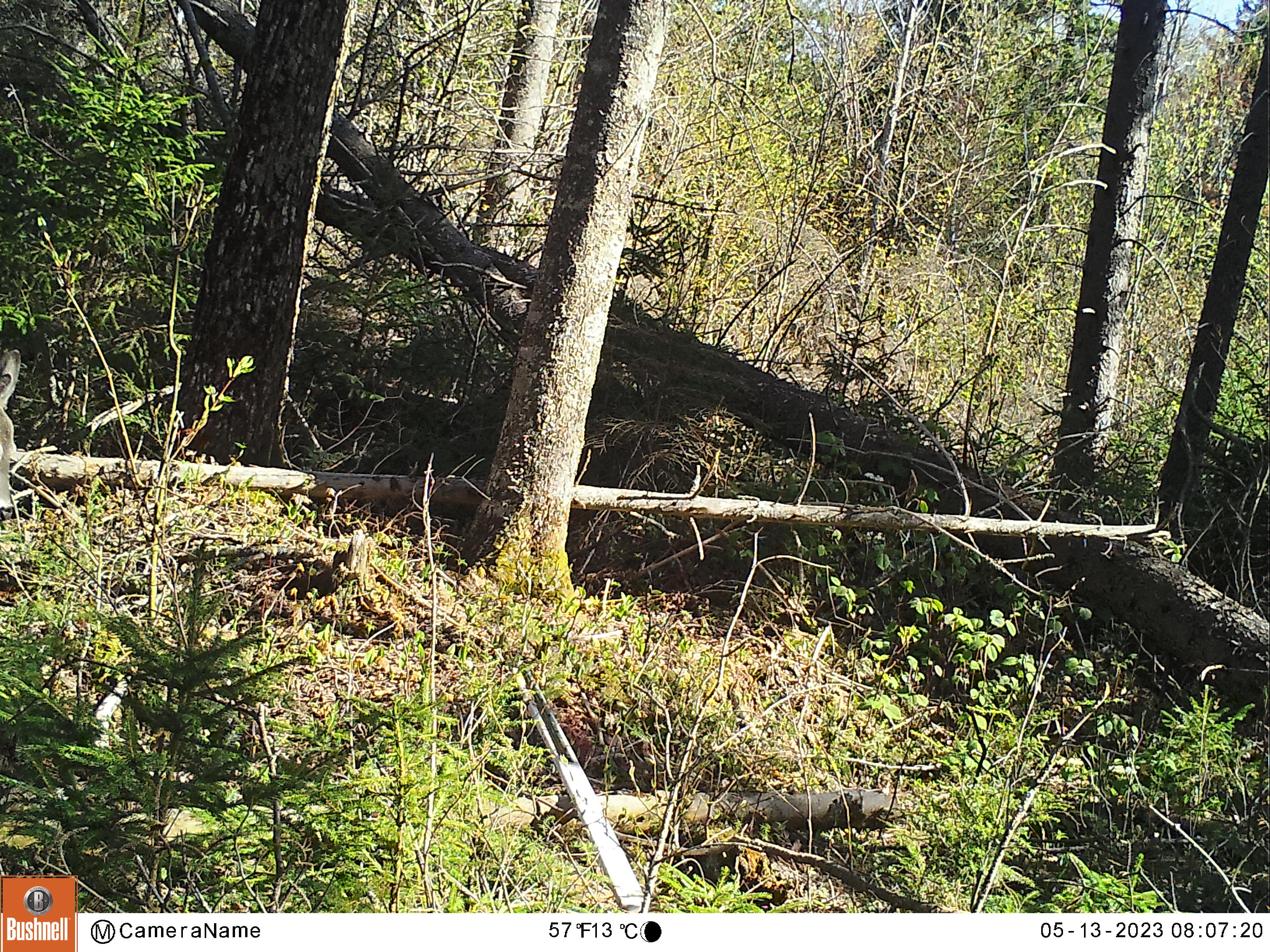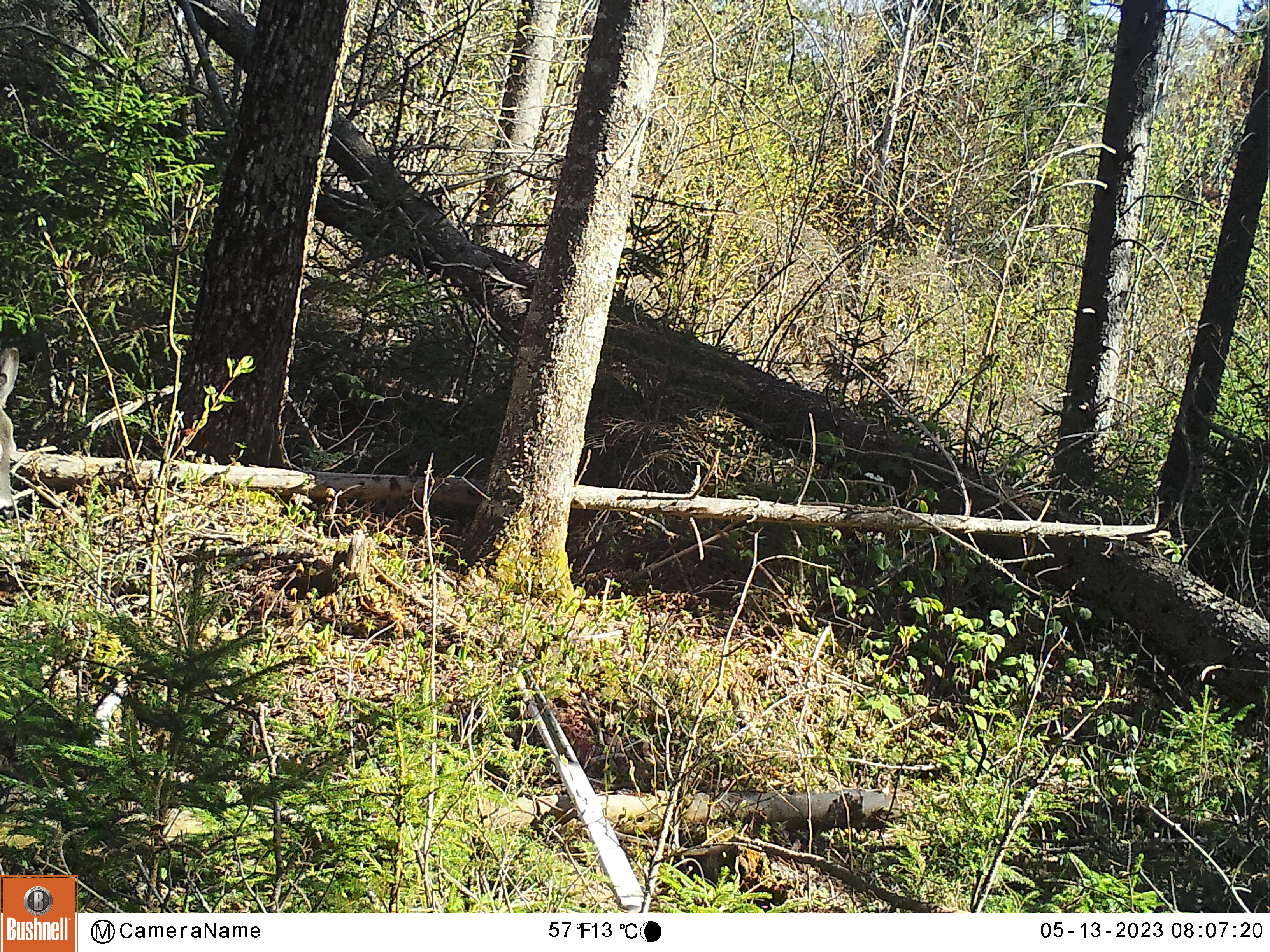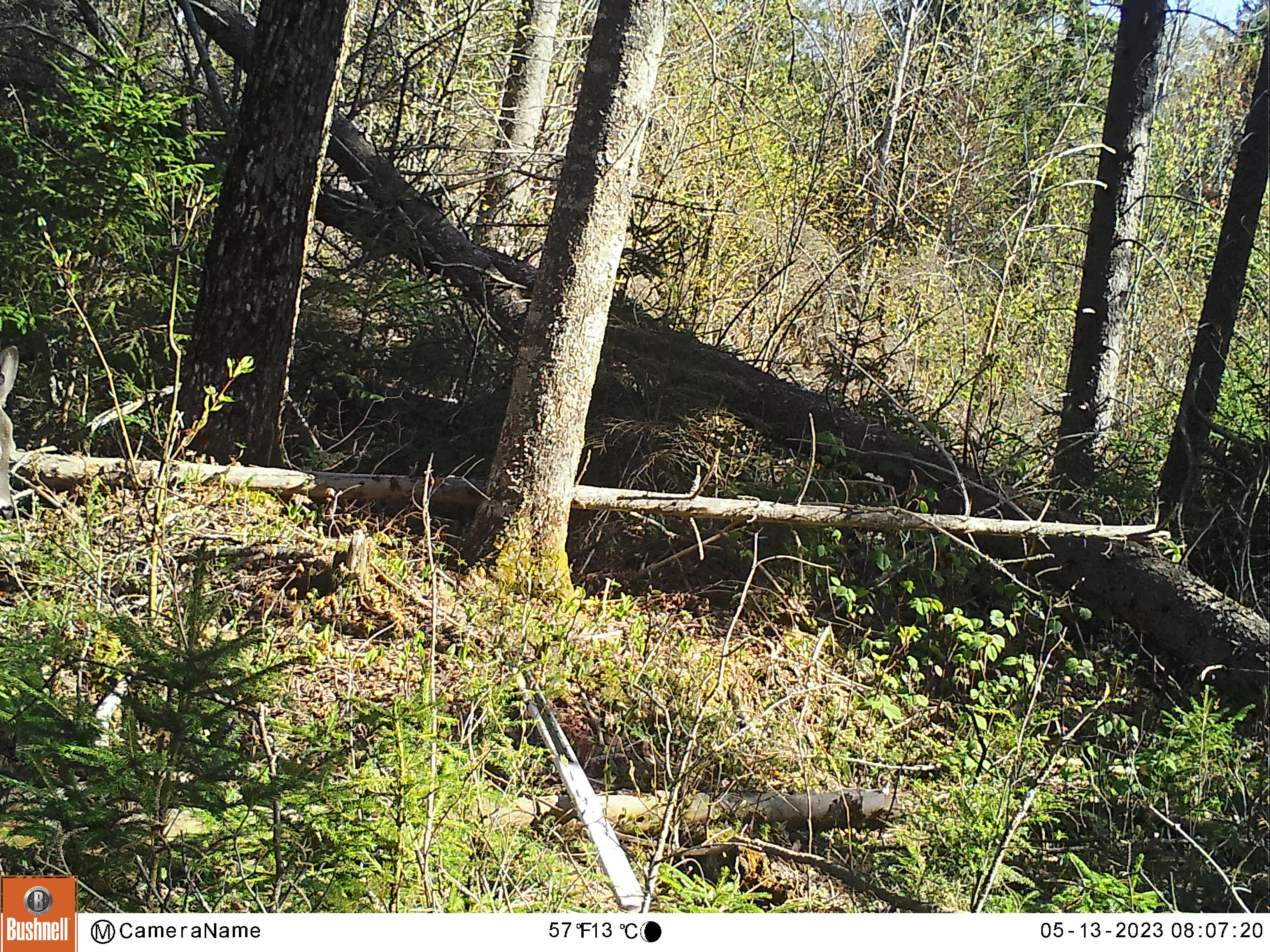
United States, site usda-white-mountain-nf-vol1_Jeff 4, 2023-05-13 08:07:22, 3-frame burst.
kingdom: Animalia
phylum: Chordata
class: Mammalia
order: Artiodactyla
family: Cervidae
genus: Odocoileus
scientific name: Odocoileus virginianus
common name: white-tailed deer